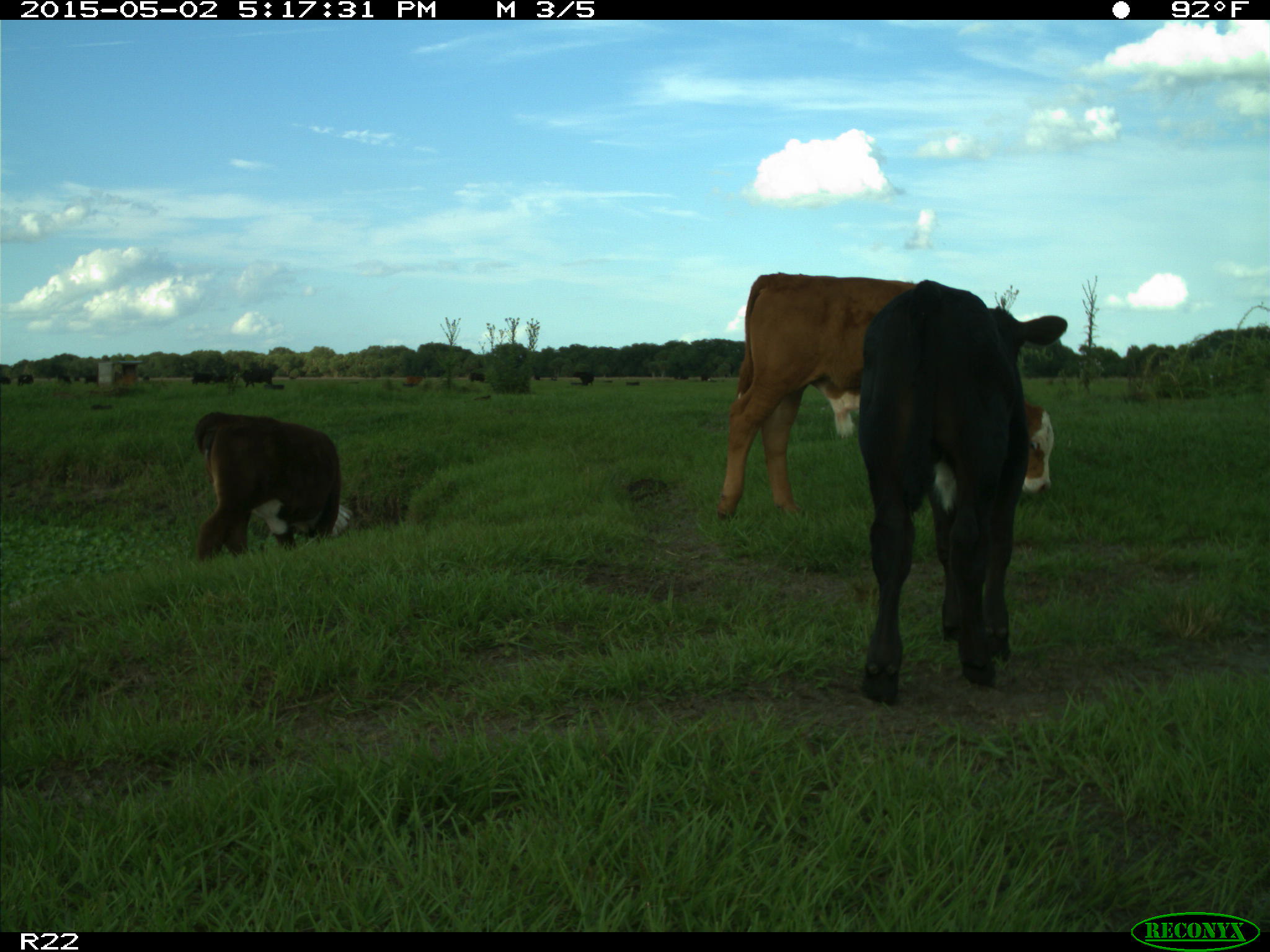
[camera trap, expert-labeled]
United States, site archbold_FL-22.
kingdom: Animalia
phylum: Chordata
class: Mammalia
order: Artiodactyla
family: Bovidae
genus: Bos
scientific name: Bos taurus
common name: domestic cow